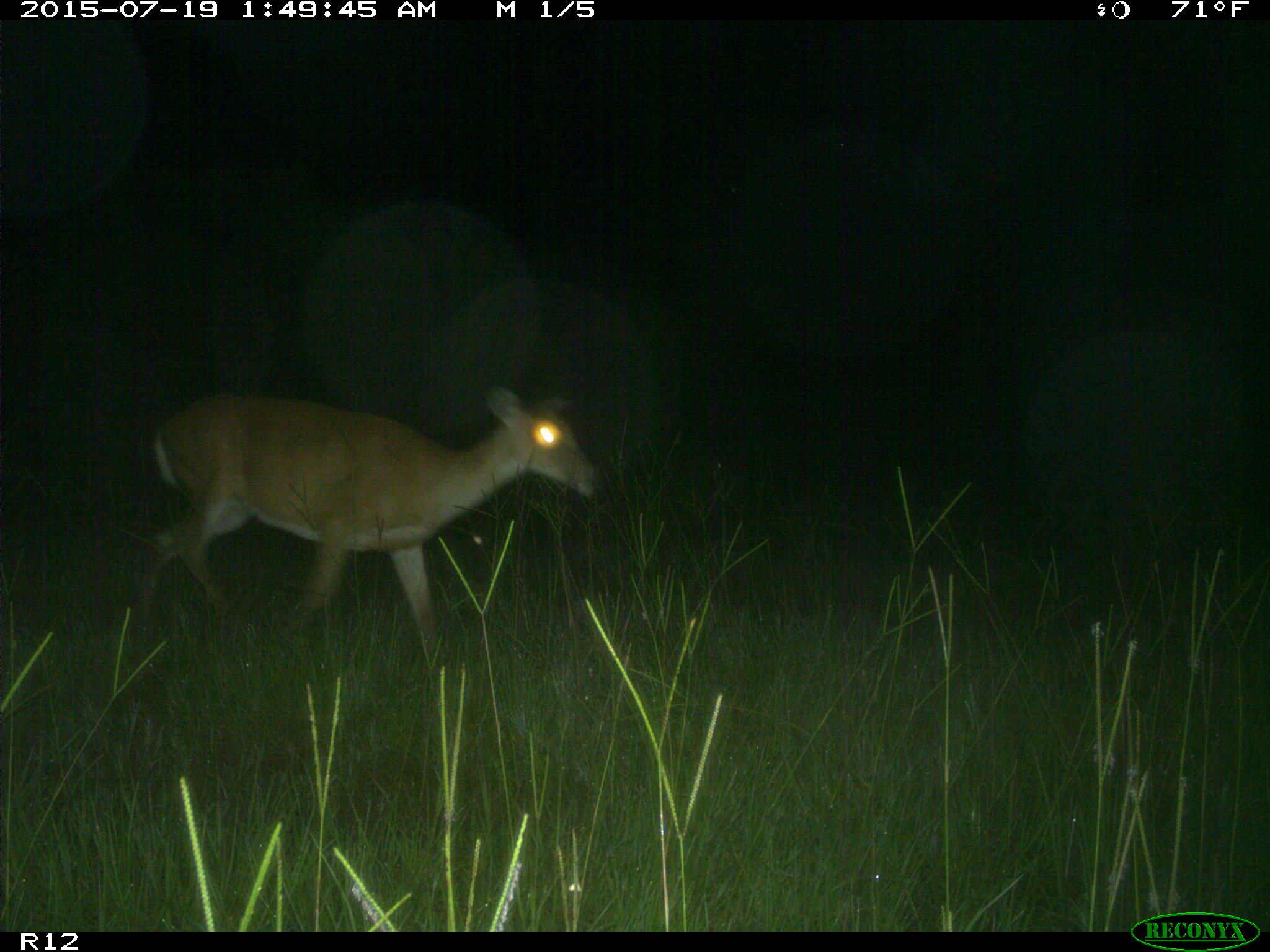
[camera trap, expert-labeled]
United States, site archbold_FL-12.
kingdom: Animalia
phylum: Chordata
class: Mammalia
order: Artiodactyla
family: Cervidae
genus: Odocoileus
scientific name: Odocoileus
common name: deer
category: unidentified deer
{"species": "unidentified deer (deer) (Odocoileus)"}